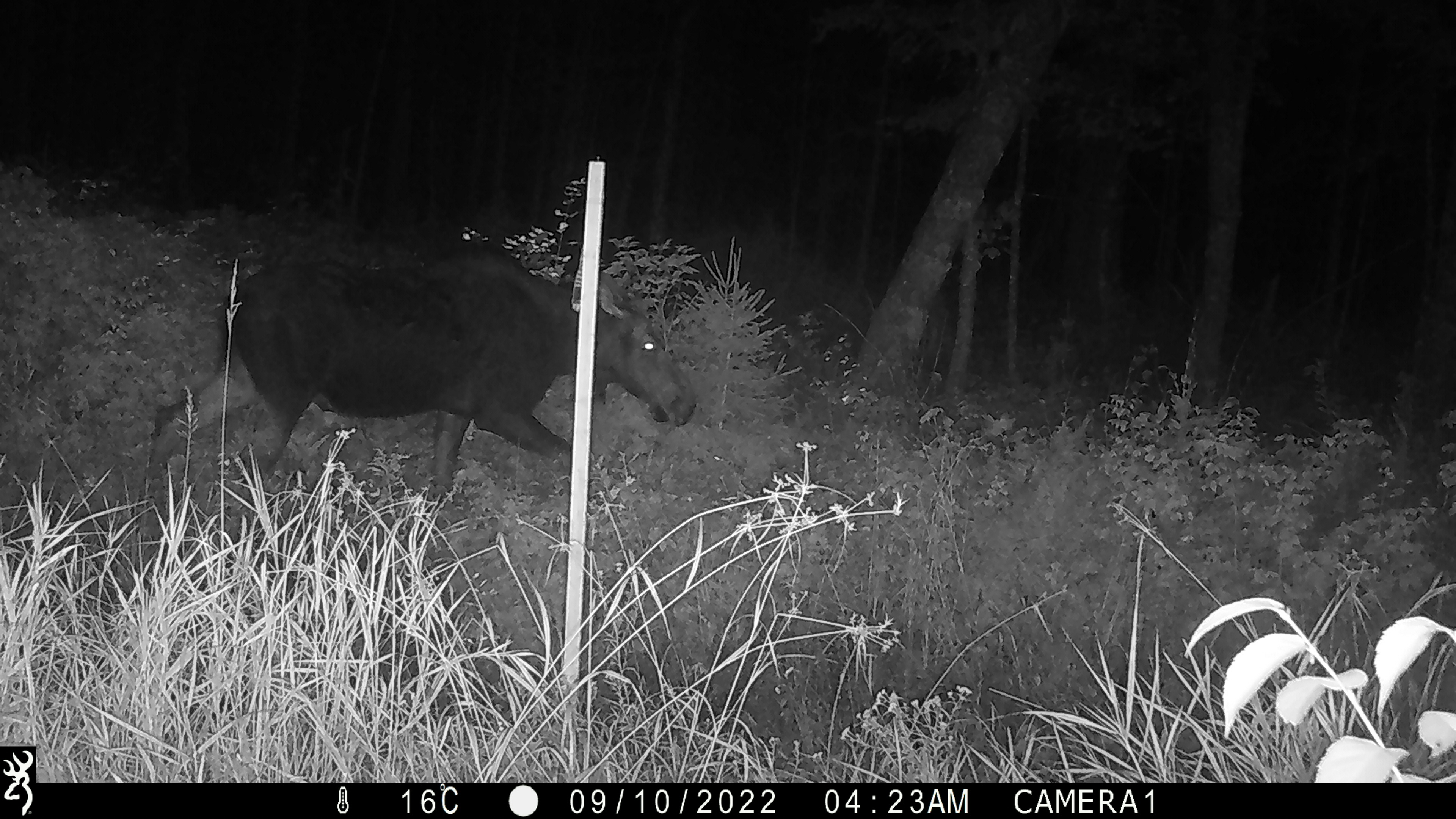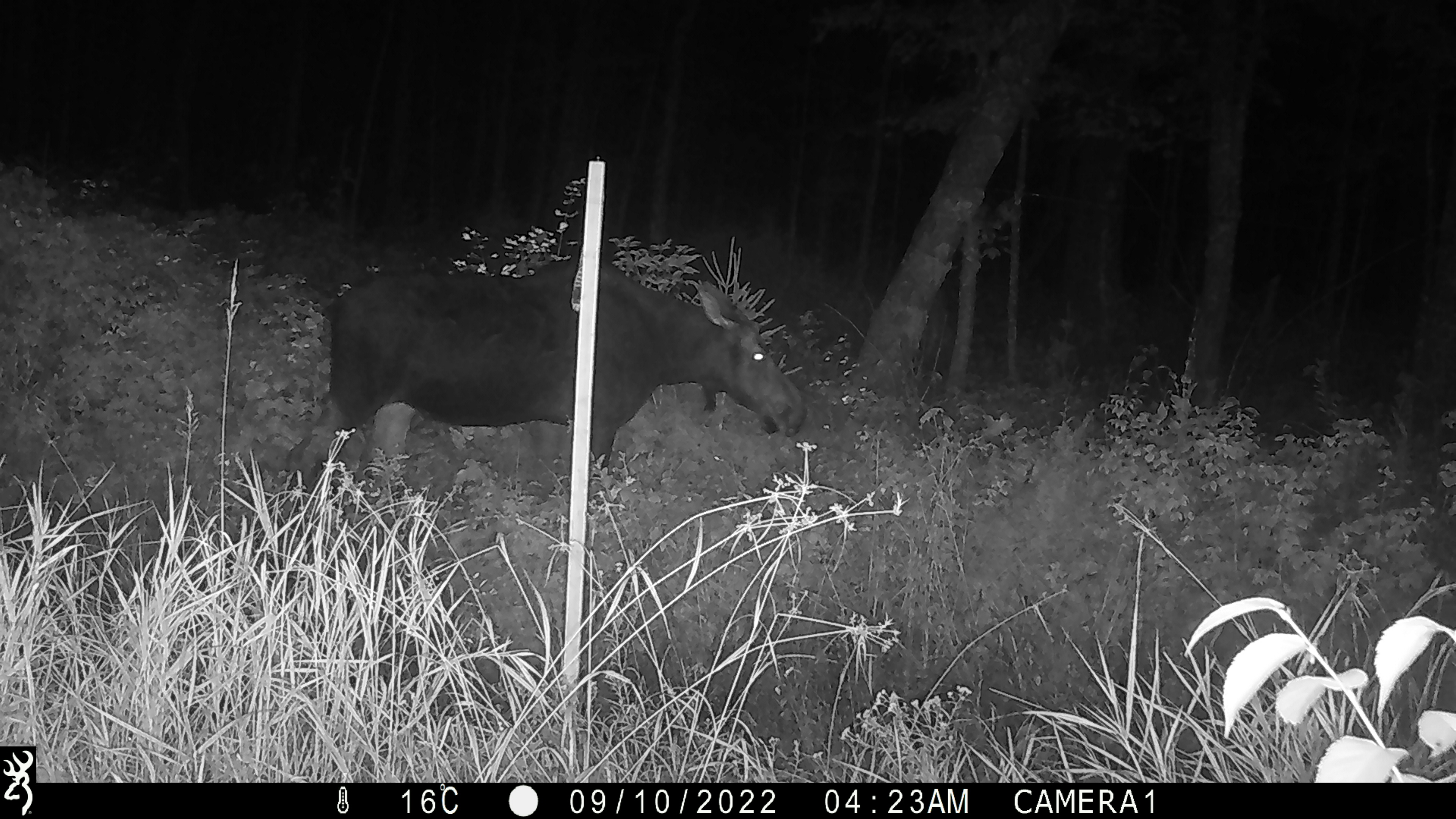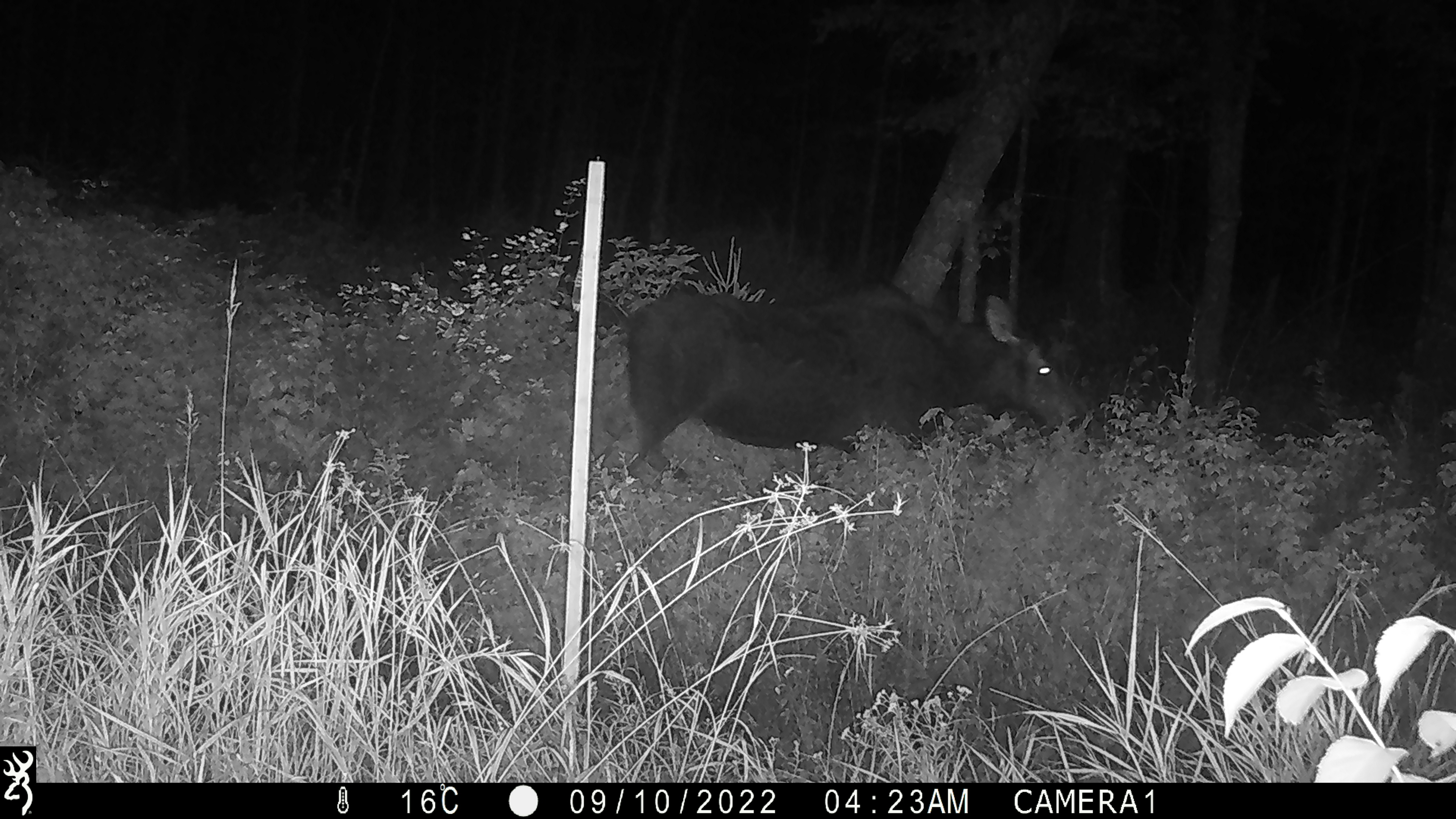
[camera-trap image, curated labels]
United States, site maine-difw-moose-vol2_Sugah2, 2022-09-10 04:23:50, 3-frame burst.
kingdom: Animalia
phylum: Chordata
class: Mammalia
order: Artiodactyla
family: Cervidae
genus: Alces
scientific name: Alces alces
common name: moose